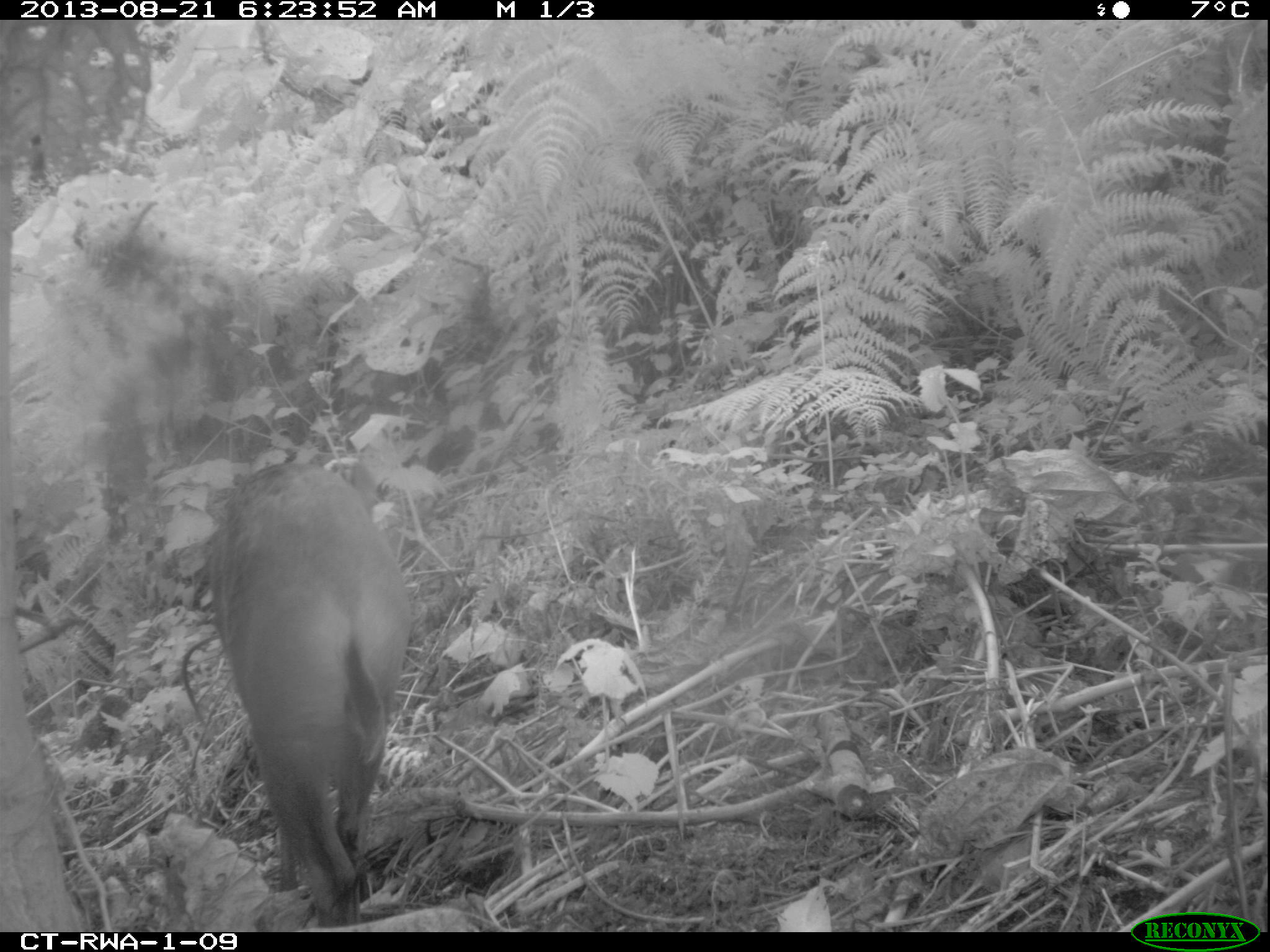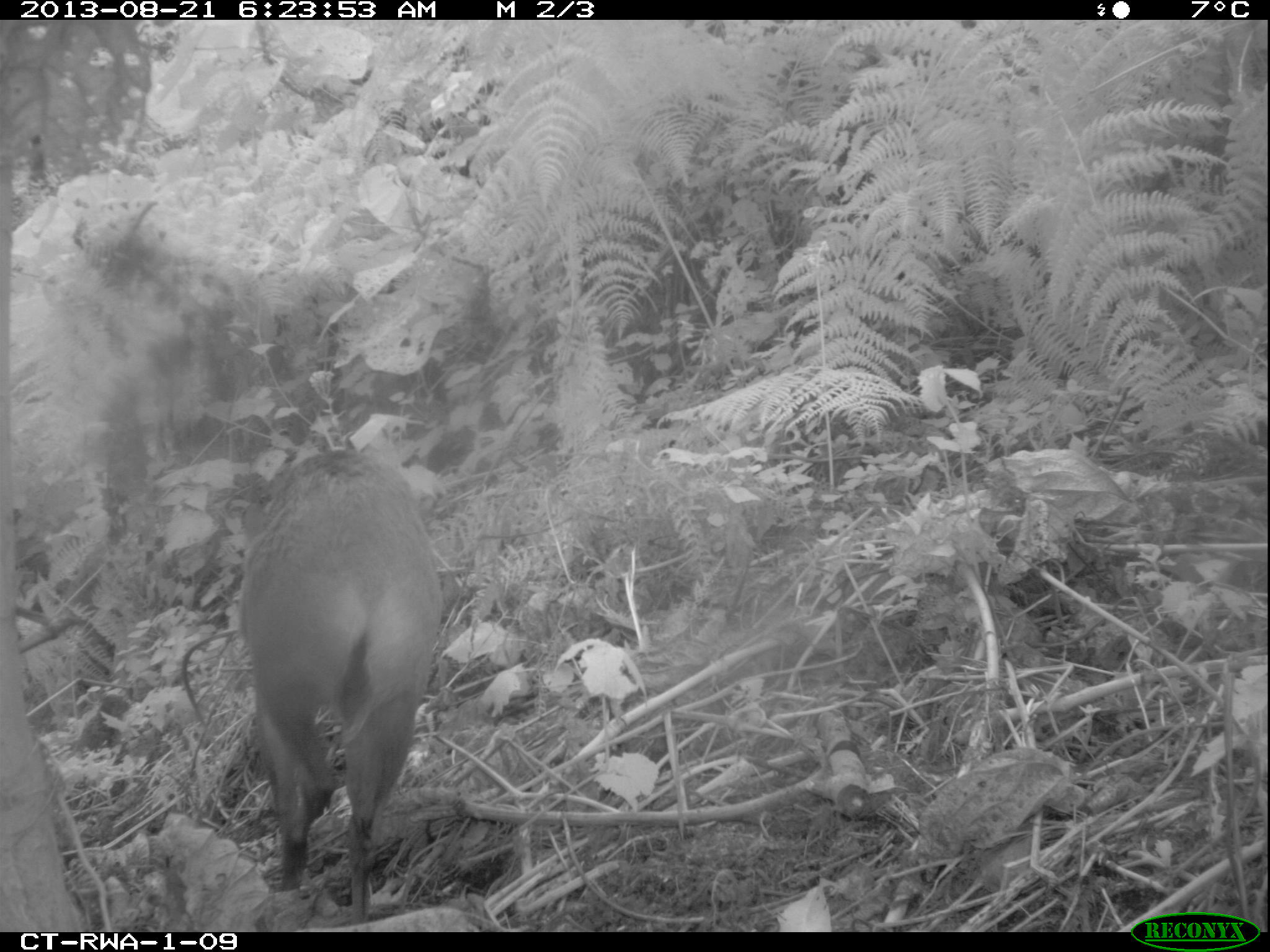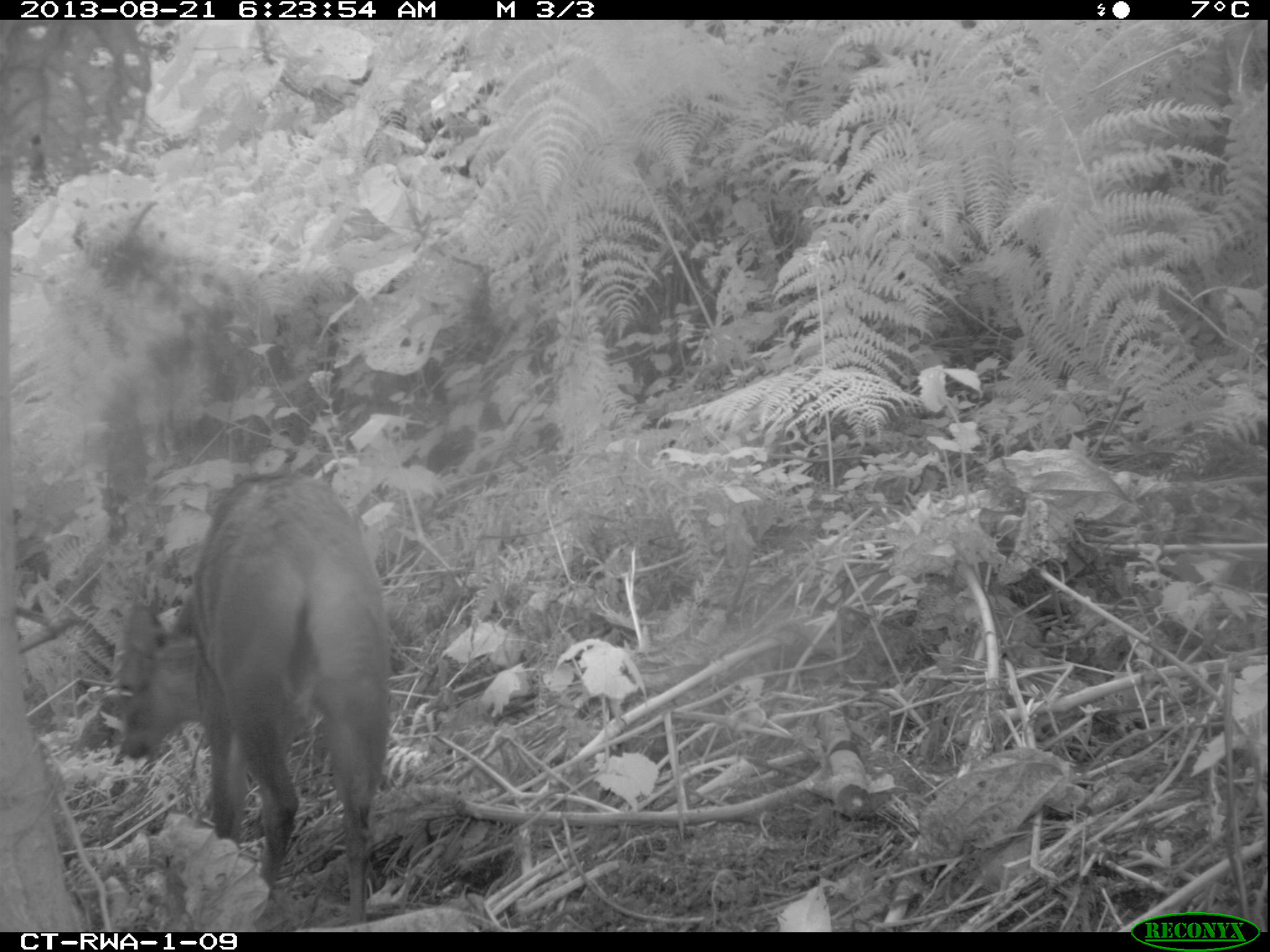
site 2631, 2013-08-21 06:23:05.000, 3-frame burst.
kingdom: Animalia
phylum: Chordata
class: Mammalia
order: Artiodactyla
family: Bovidae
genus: Cephalophus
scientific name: Cephalophus nigrifrons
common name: black-fronted duiker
Cephalophus nigrifrons (black-fronted duiker), count 2.